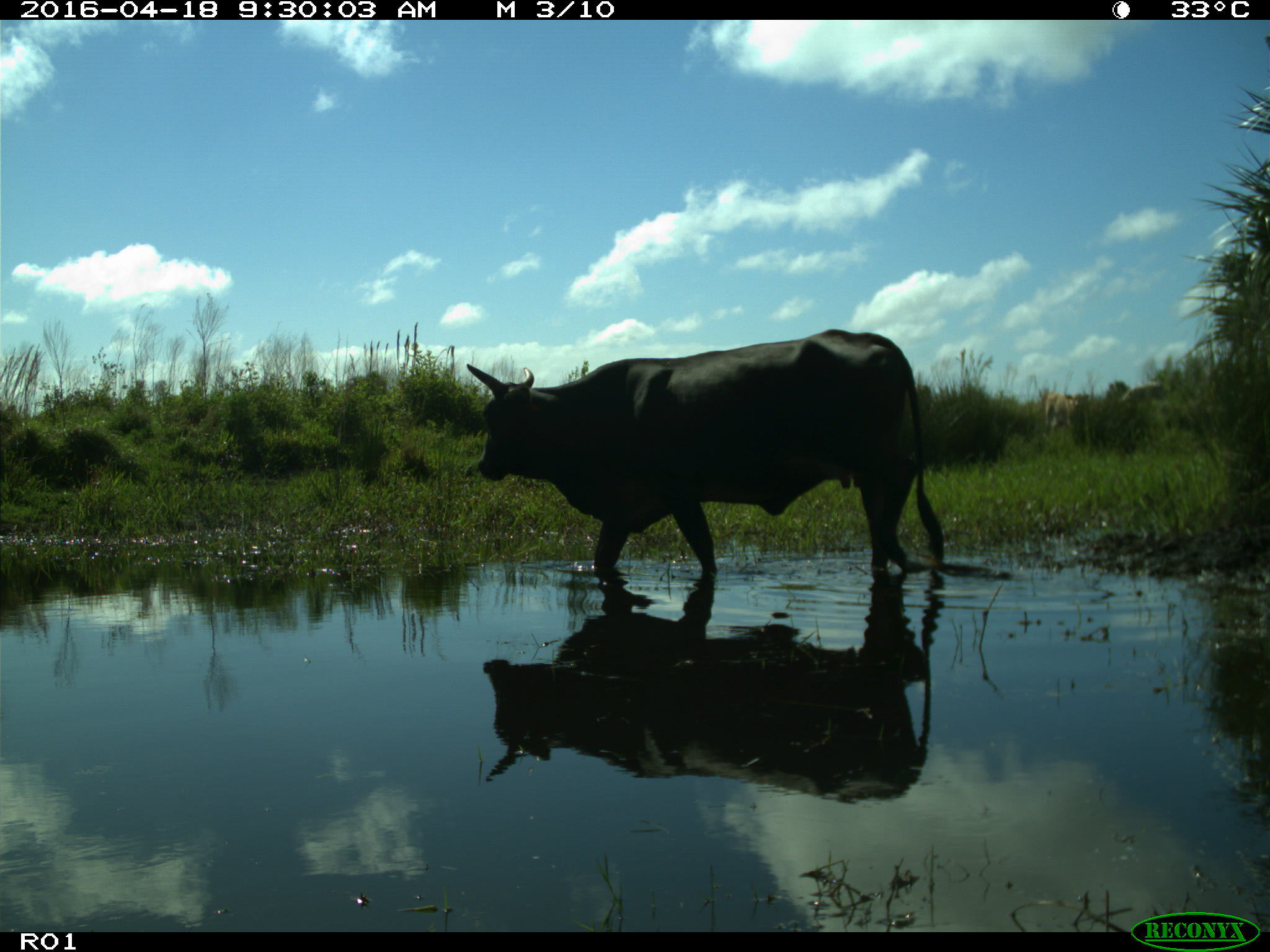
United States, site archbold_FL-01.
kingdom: Animalia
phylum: Chordata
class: Mammalia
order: Artiodactyla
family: Bovidae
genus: Bos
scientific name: Bos taurus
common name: domestic cow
Bos taurus (domestic cow).